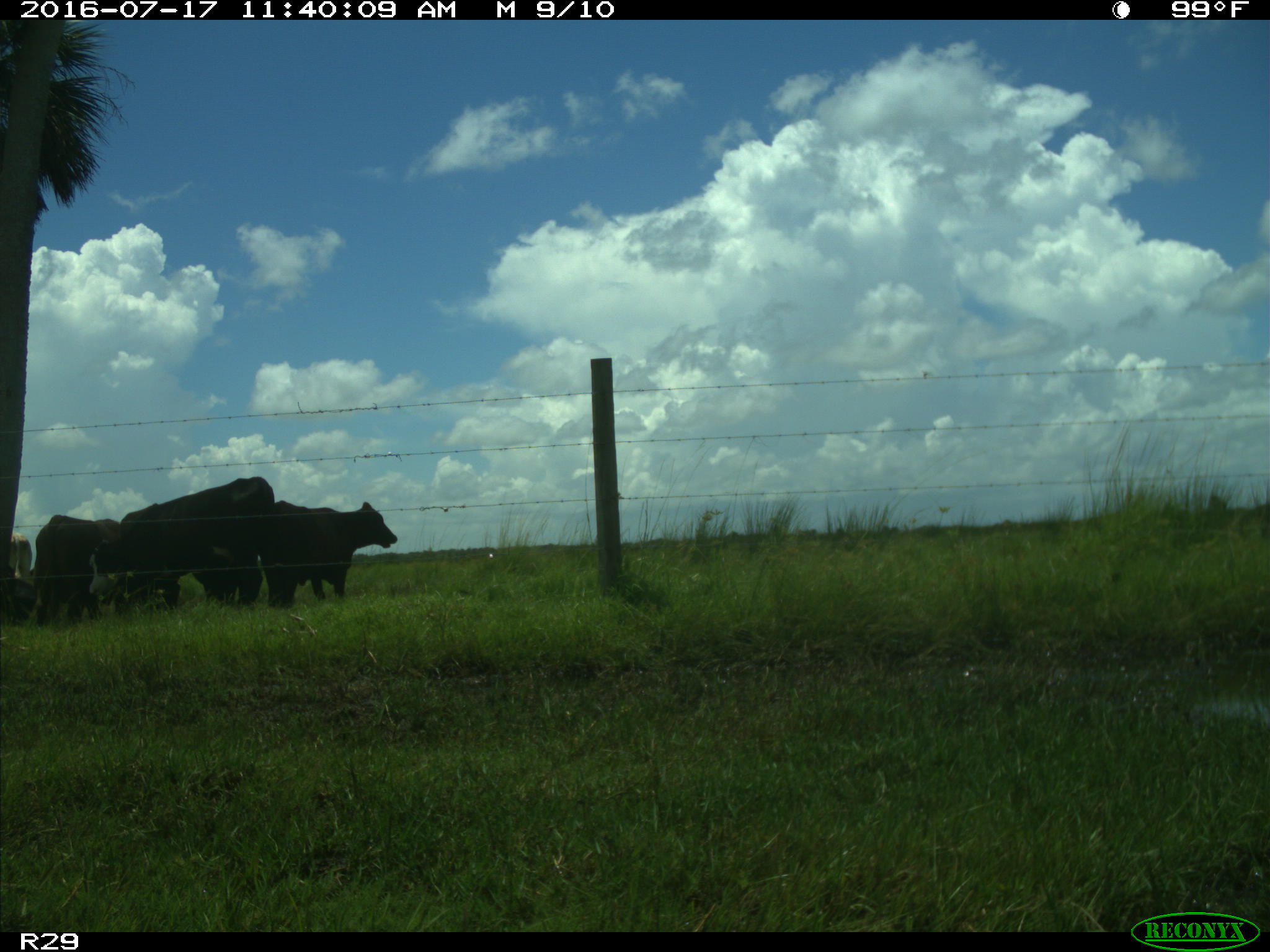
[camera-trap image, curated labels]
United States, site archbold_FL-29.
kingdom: Animalia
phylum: Chordata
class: Mammalia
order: Artiodactyla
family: Bovidae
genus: Bos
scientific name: Bos taurus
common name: domestic cow